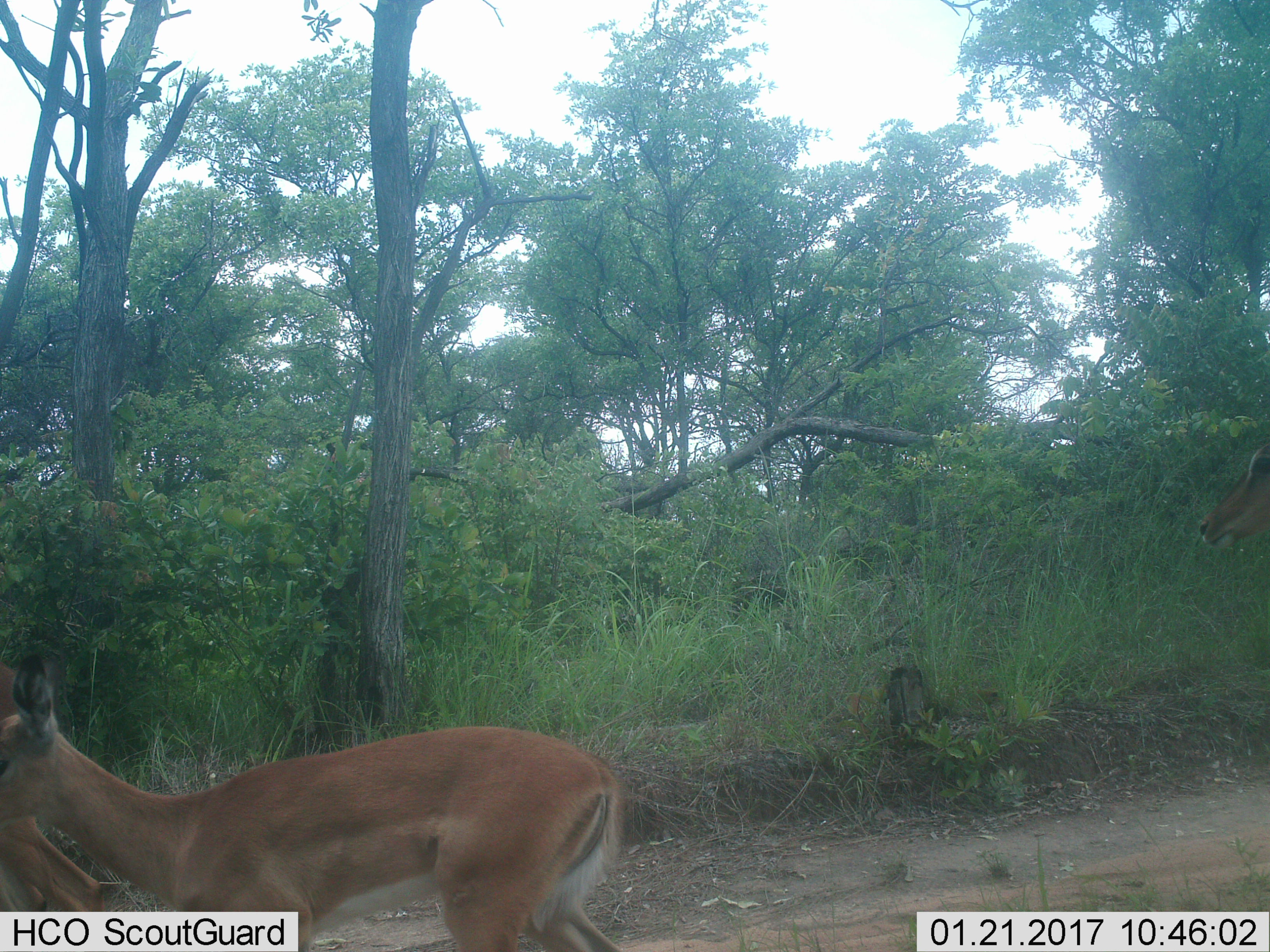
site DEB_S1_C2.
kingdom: Animalia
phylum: Chordata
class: Mammalia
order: Artiodactyla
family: Bovidae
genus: Aepyceros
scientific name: Aepyceros melampus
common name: impala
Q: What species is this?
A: Impala (Aepyceros melampus).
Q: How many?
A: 3.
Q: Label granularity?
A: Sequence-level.